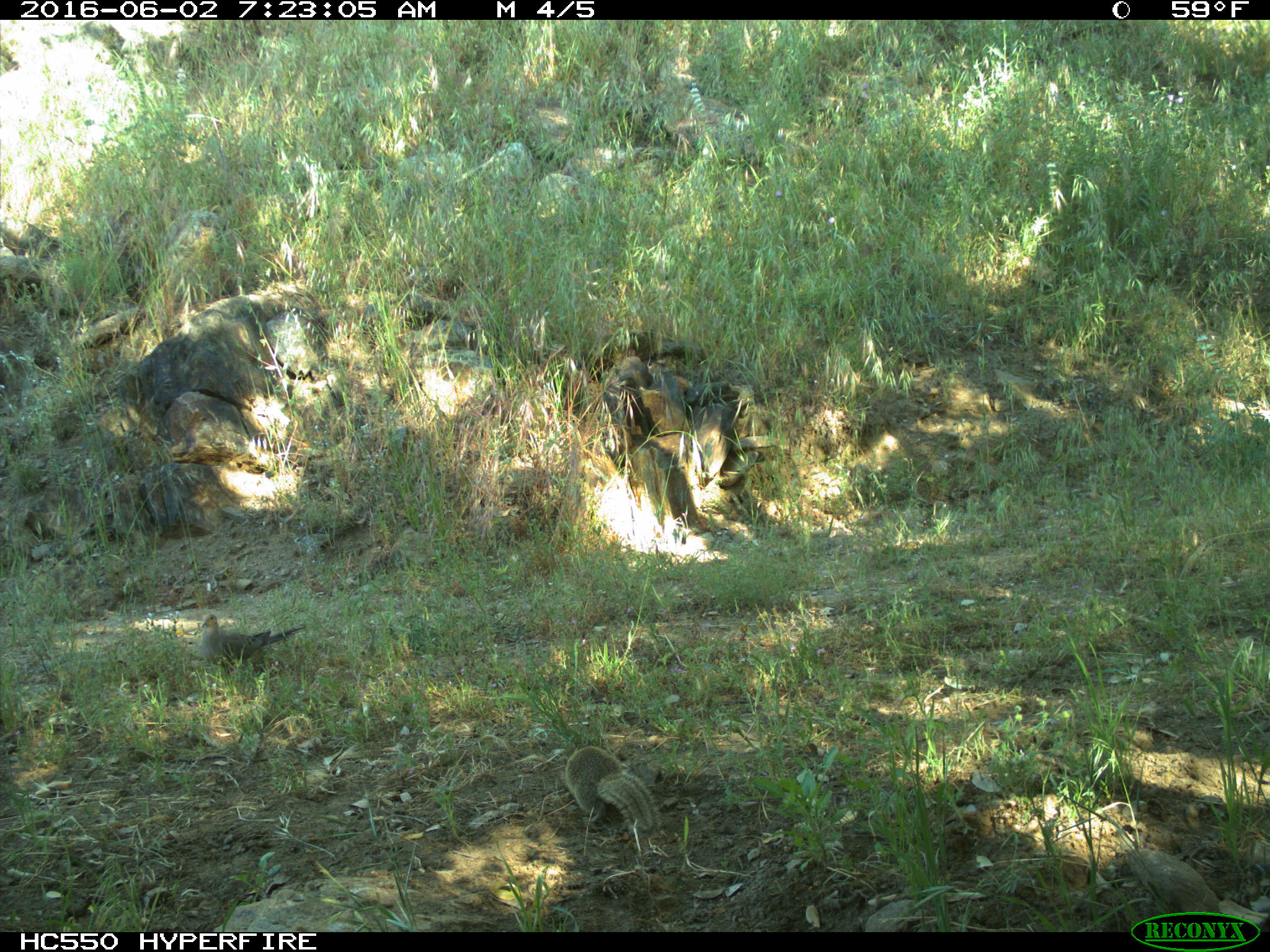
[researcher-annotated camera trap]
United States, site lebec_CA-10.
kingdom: Animalia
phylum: Chordata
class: Aves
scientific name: Aves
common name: birds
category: unidentified bird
Unidentified bird (birds) (Aves).